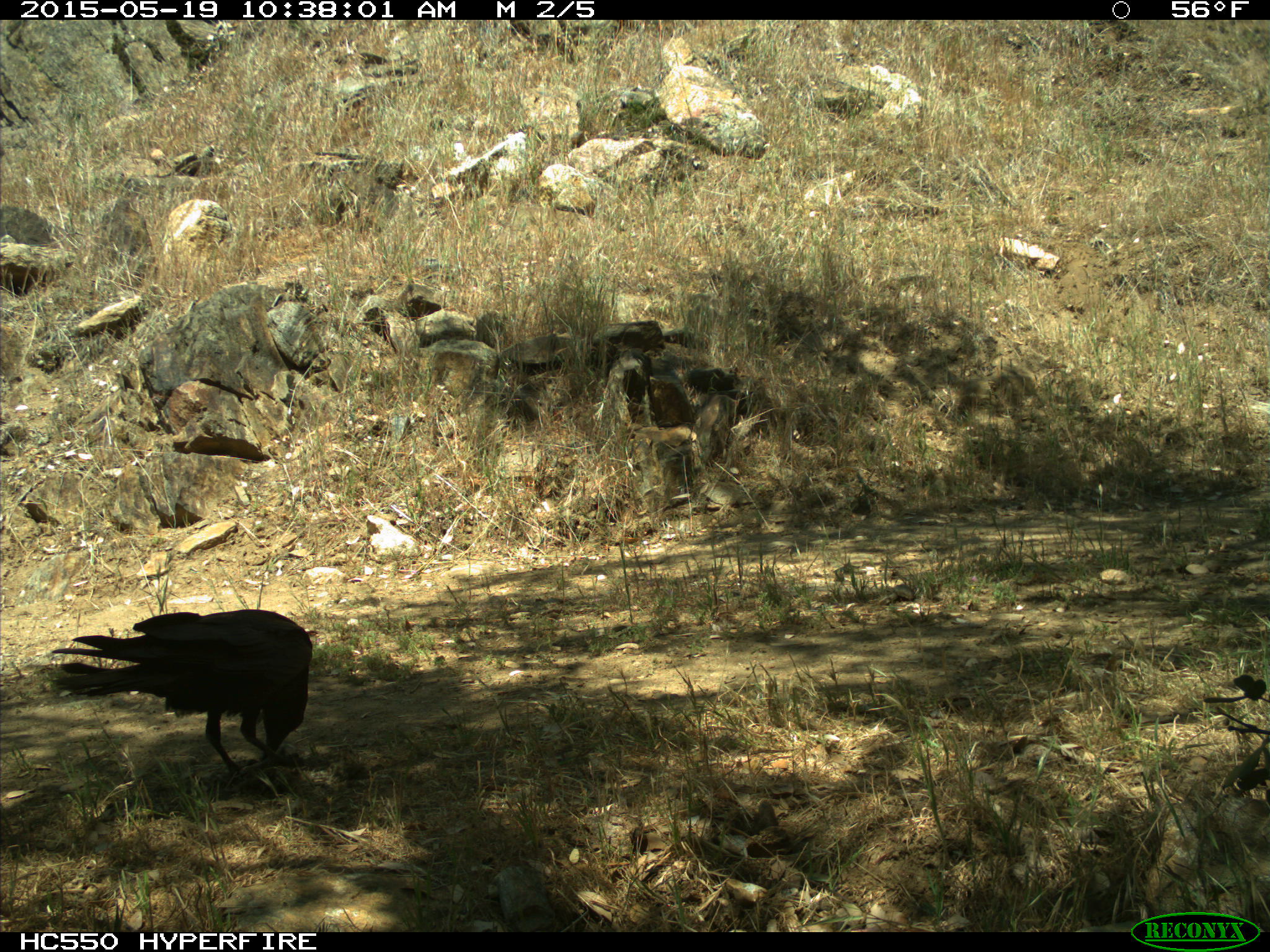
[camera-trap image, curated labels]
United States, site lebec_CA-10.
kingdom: Animalia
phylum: Chordata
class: Aves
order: Passeriformes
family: Corvidae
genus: Corvus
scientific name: Corvus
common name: crows and ravens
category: unidentified corvus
Unidentified corvus (crows and ravens) (Corvus).